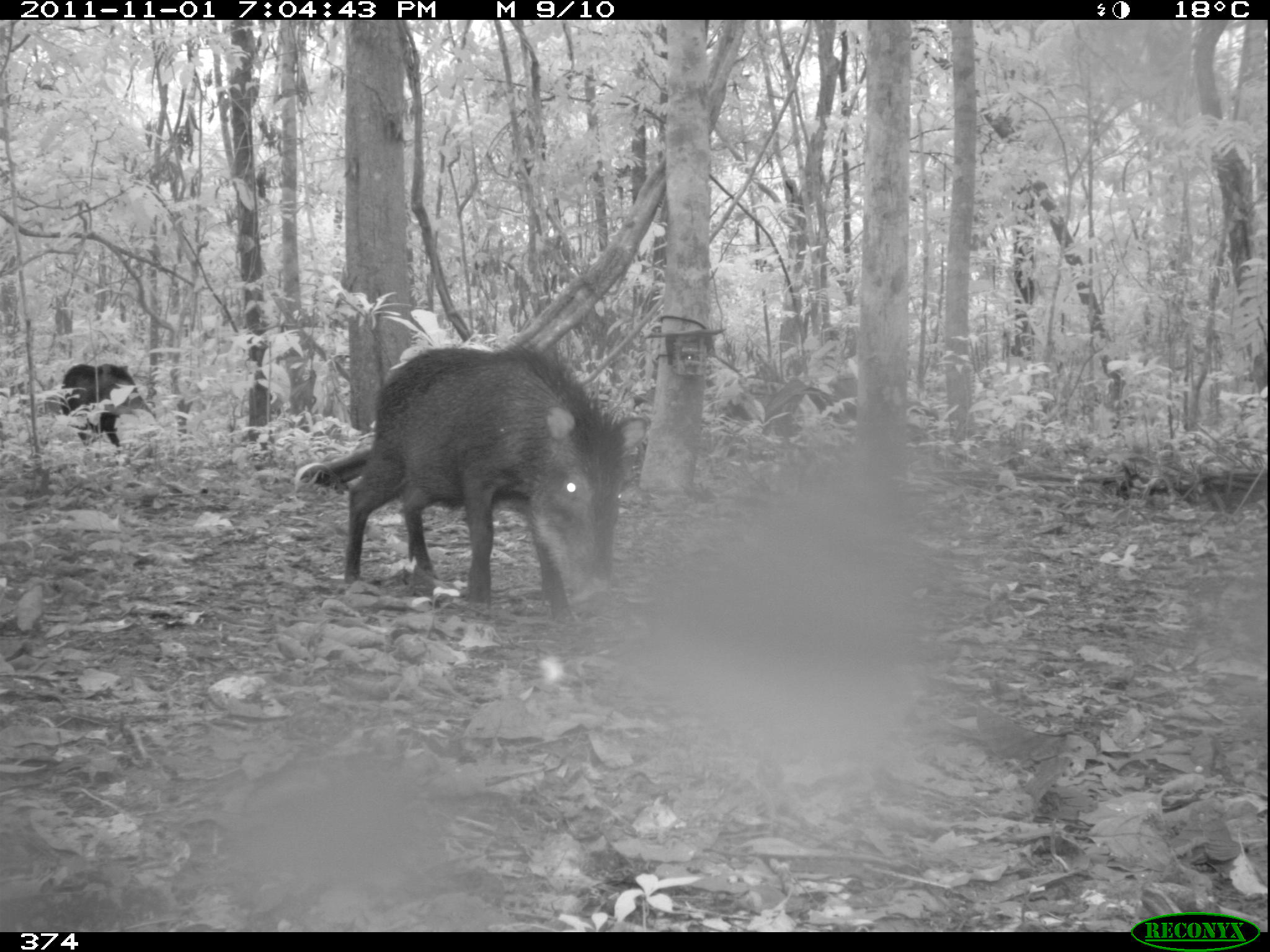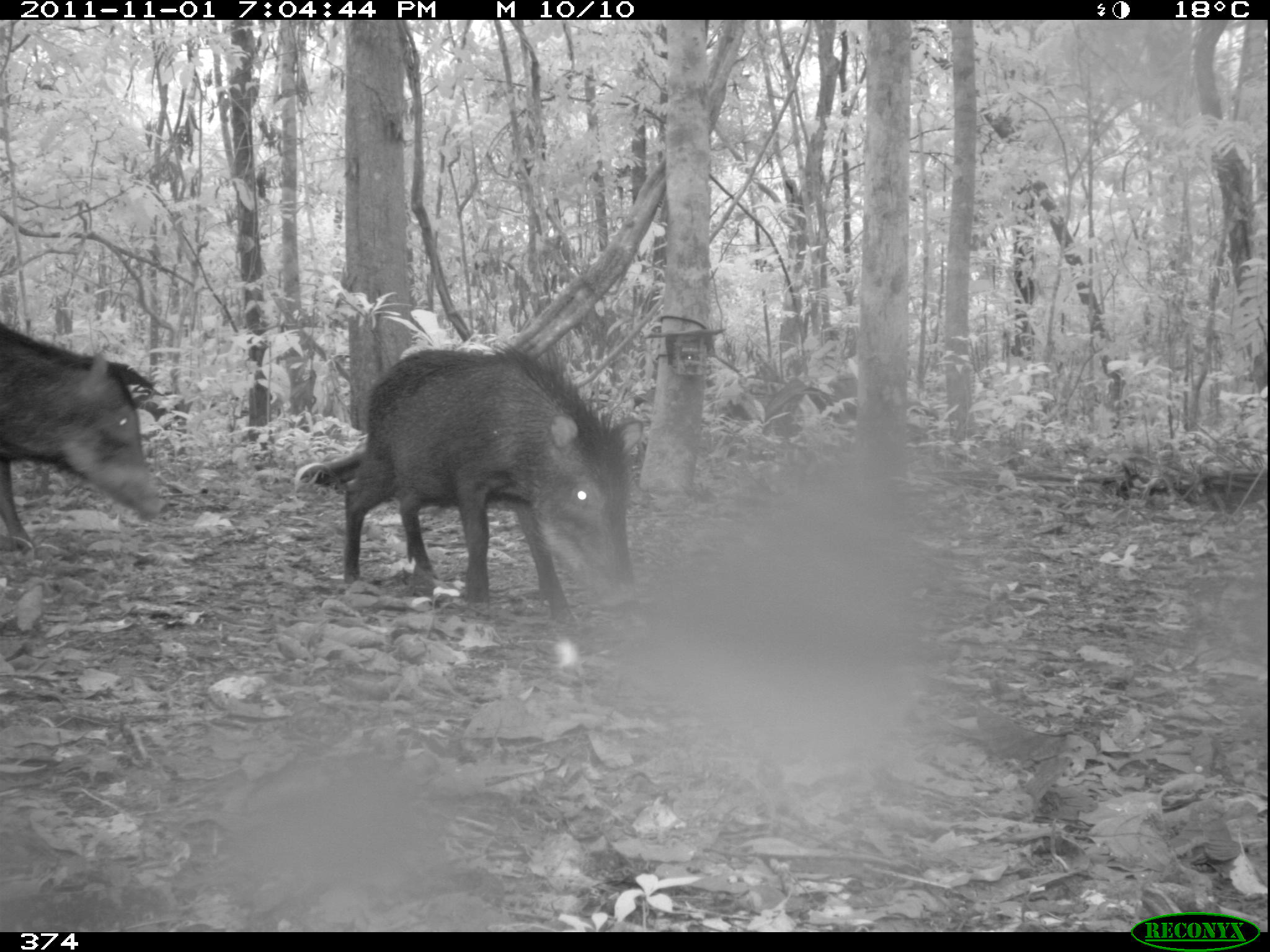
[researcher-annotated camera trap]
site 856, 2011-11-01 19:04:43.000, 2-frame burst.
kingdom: Animalia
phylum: Chordata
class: Mammalia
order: Artiodactyla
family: Tayassuidae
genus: Tayassu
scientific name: Tayassu pecari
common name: white-lipped peccary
Tayassu pecari (white-lipped peccary).